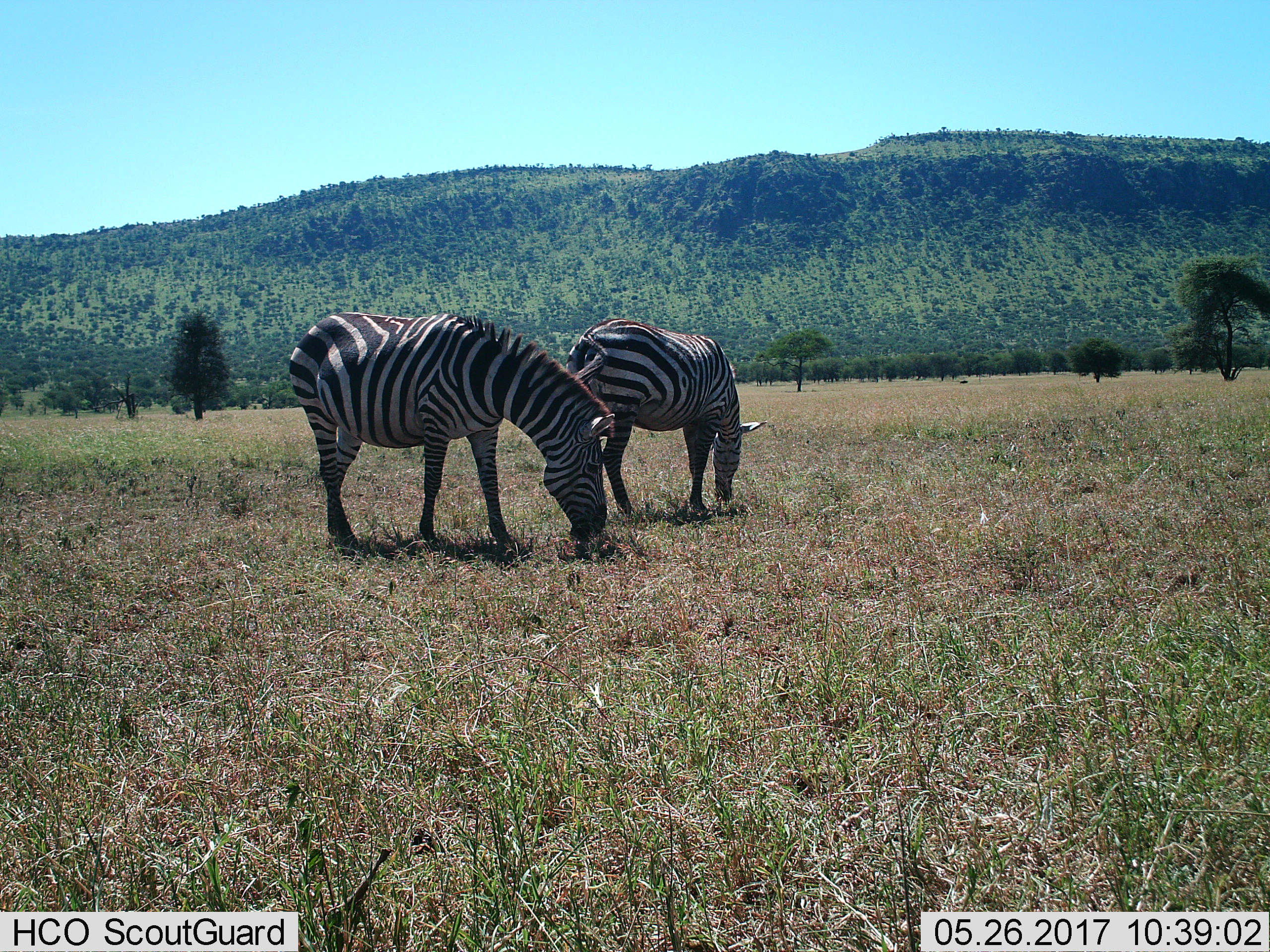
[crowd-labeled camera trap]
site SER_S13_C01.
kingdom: Animalia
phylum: Chordata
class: Mammalia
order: Perissodactyla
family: Equidae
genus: Equus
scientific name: Equus quagga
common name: plains zebra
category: zebraplains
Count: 2.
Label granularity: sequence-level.